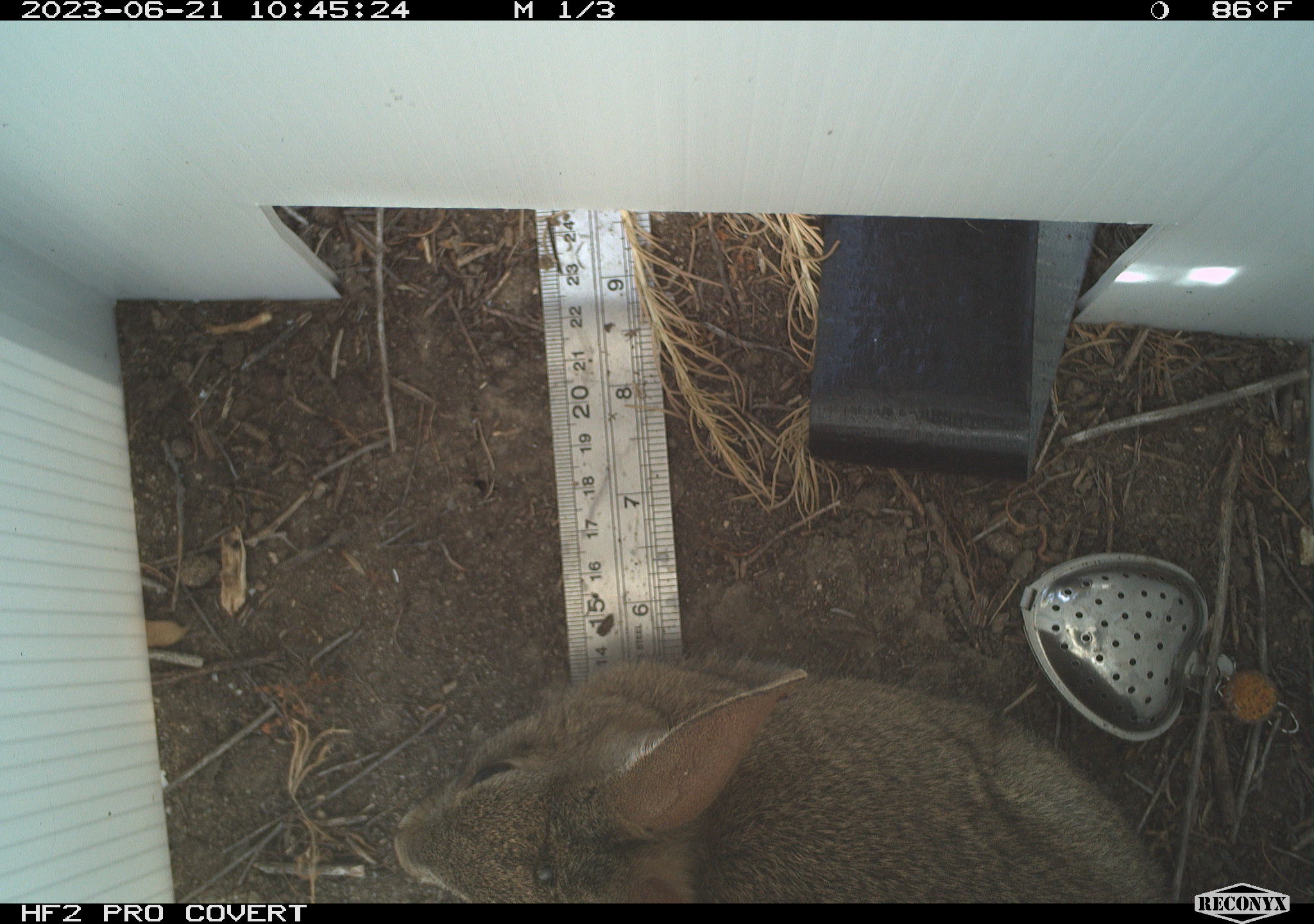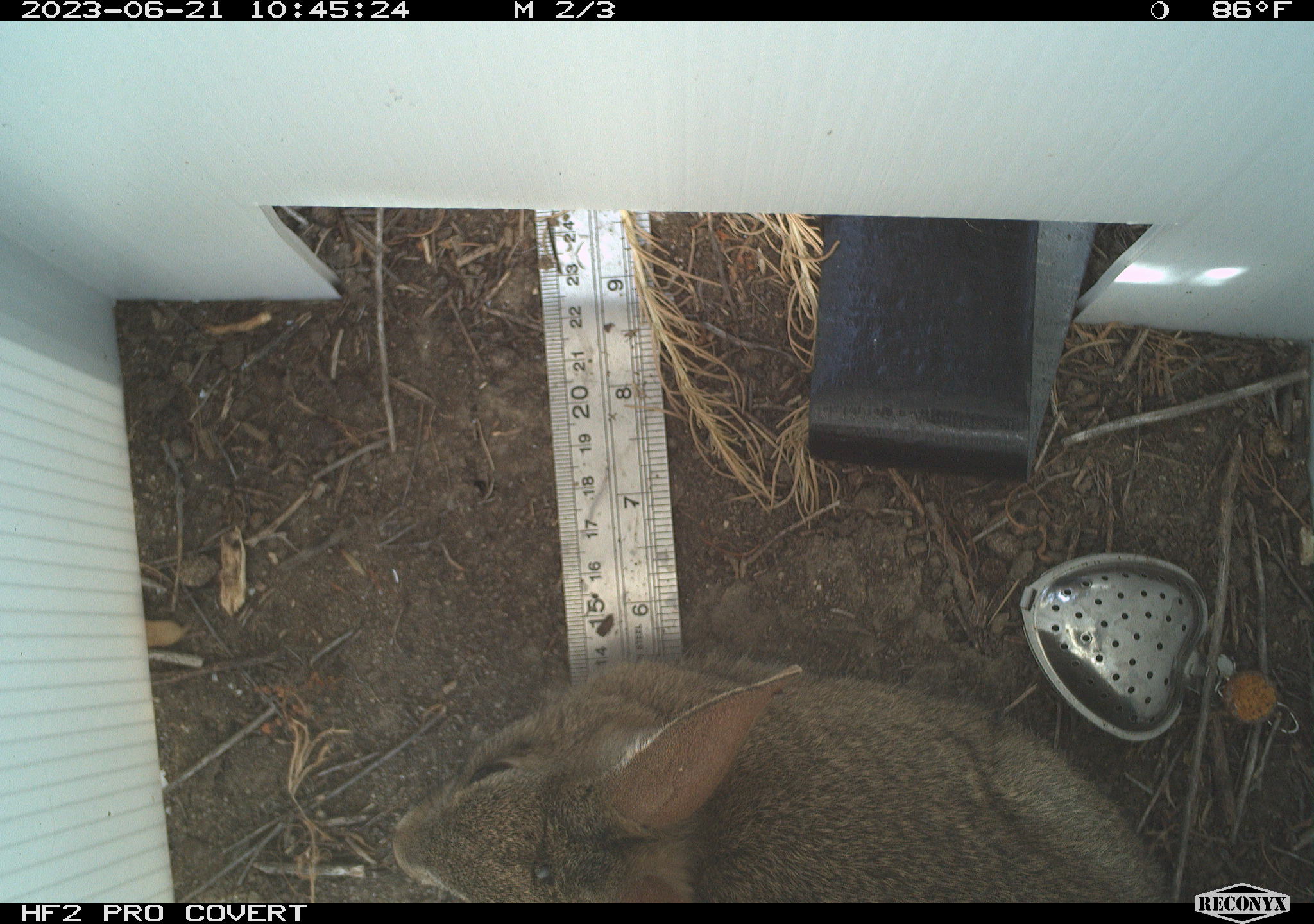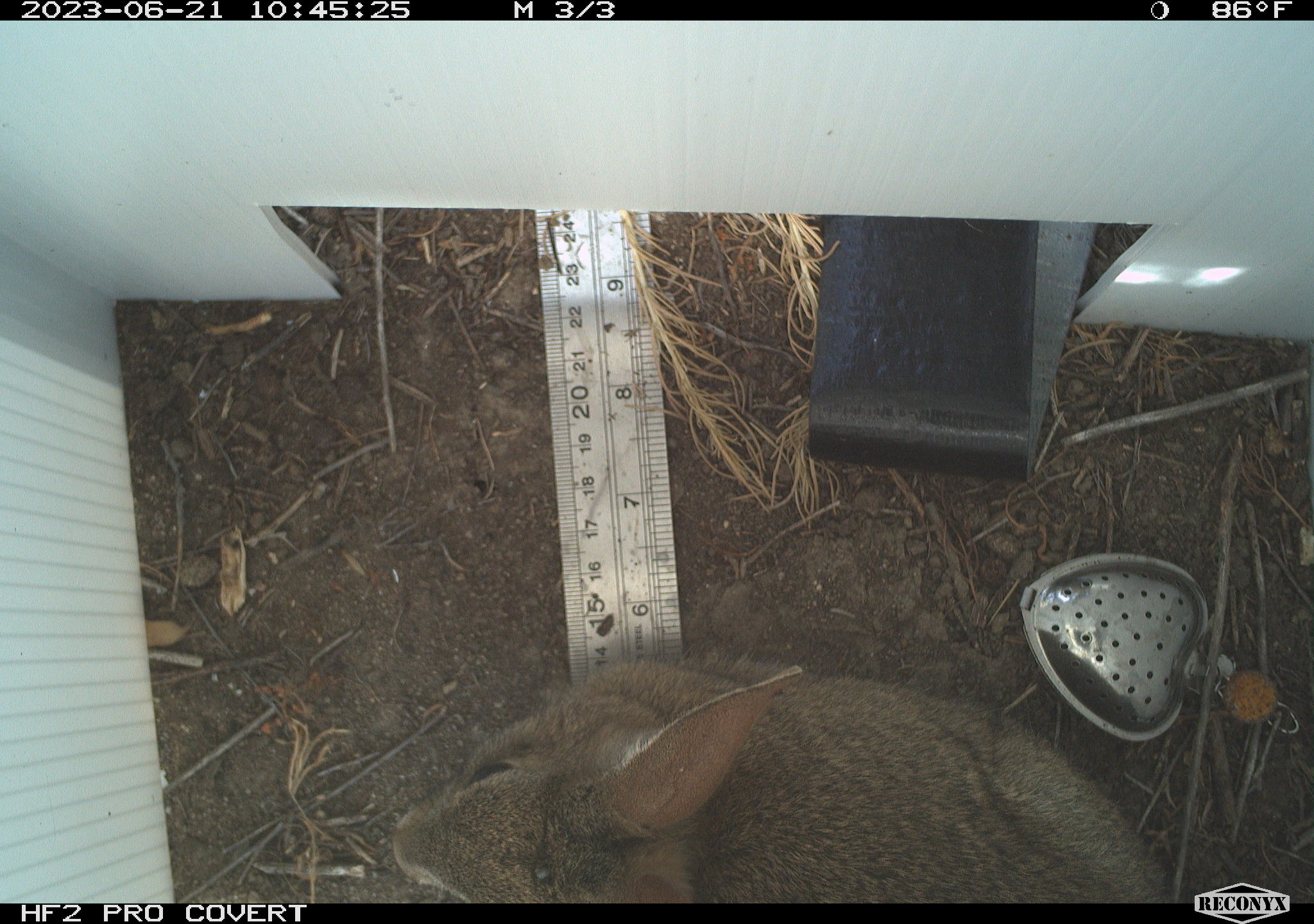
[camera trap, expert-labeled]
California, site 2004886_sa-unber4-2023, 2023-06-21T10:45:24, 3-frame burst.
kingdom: Animalia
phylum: Chordata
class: Mammalia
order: Lagomorpha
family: Leporidae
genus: Sylvilagus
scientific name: Sylvilagus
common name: cottontail rabbits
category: sylvilagus species